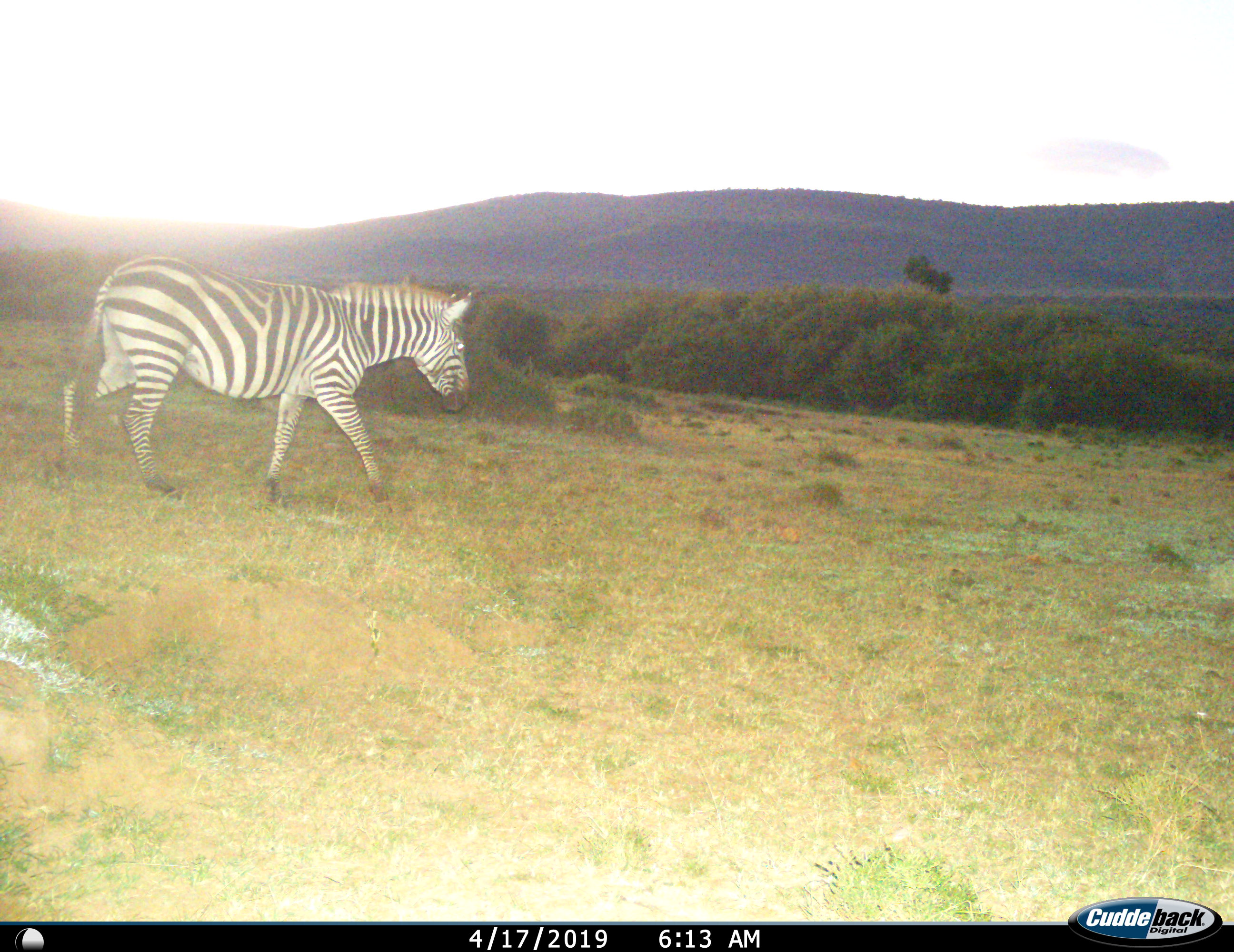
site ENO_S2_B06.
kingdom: Animalia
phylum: Chordata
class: Mammalia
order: Perissodactyla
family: Equidae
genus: Equus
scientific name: Equus quagga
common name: plains zebra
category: zebraplains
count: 1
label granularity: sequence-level